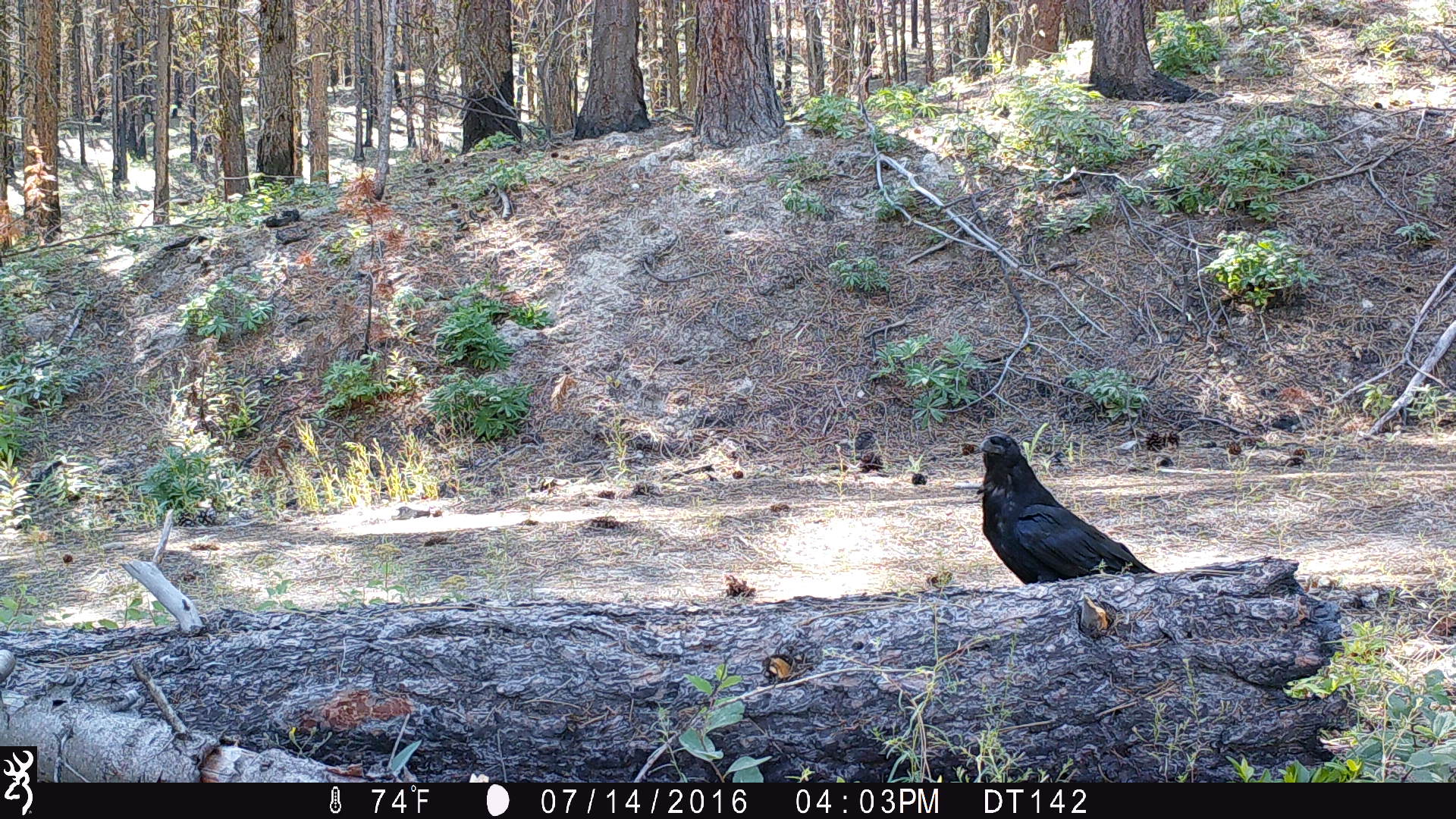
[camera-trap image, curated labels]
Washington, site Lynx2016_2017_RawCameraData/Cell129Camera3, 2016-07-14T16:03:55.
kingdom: Animalia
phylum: Chordata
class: Aves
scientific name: Aves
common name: birds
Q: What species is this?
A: Aves (birds).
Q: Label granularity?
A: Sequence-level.